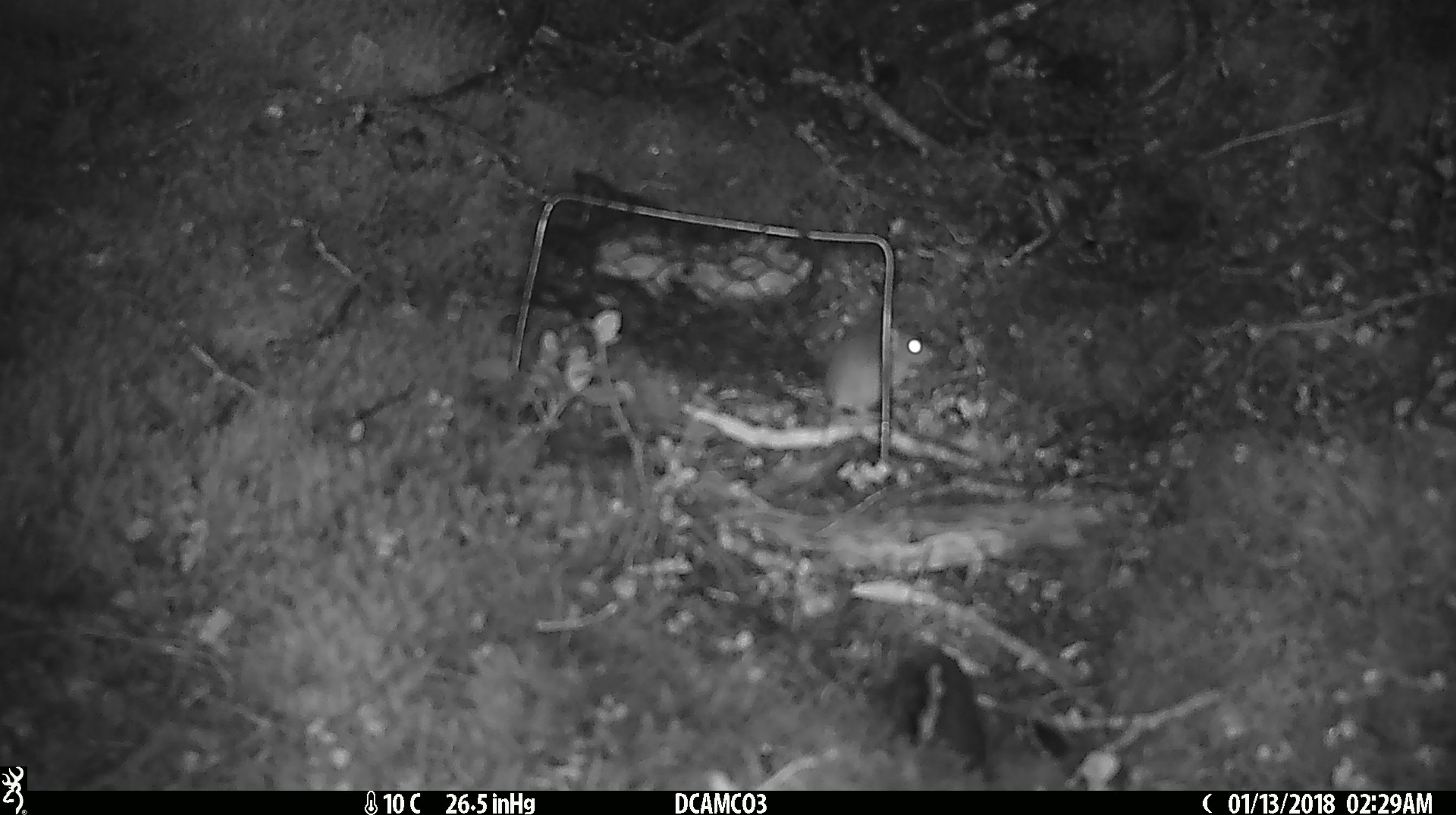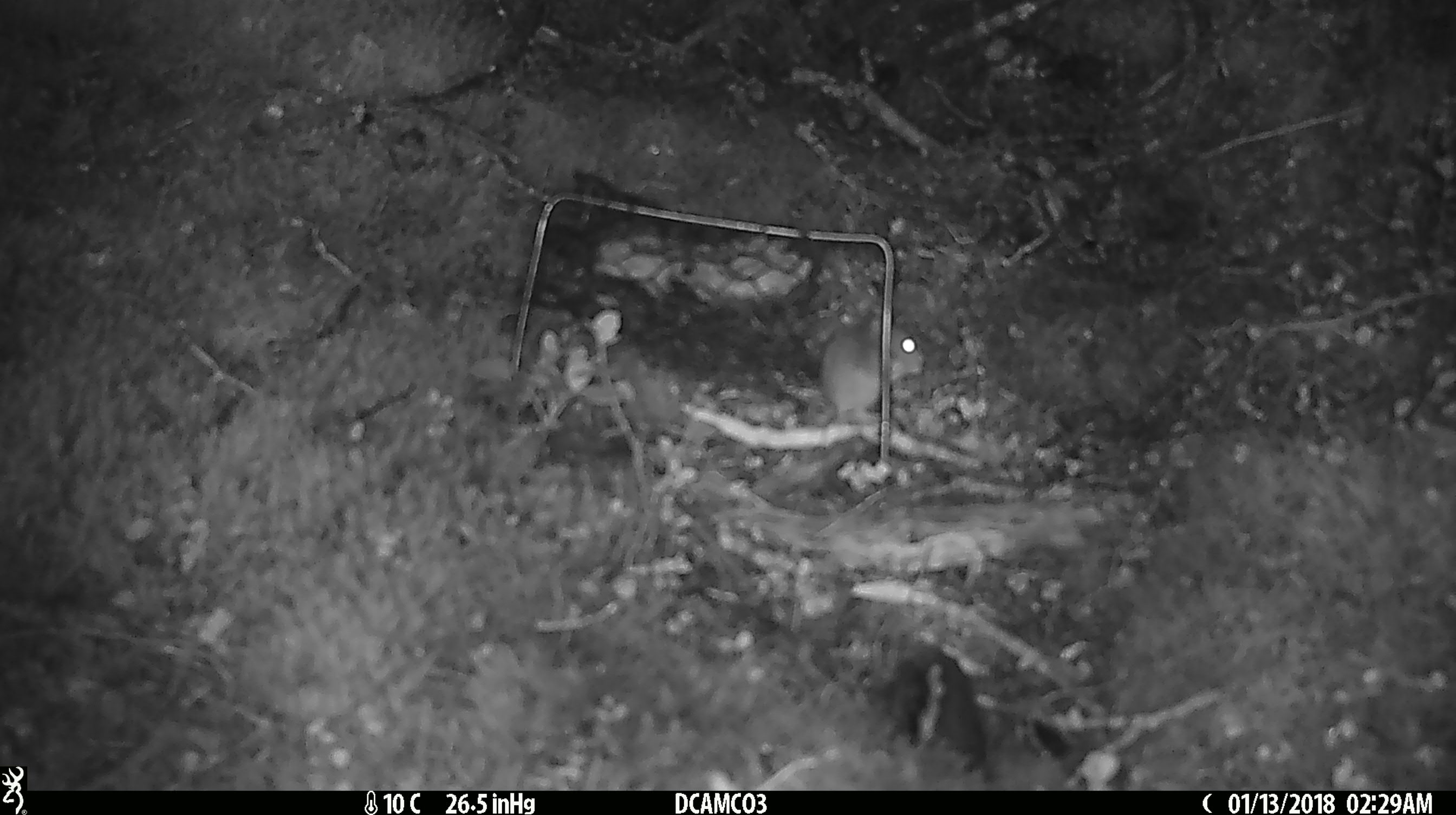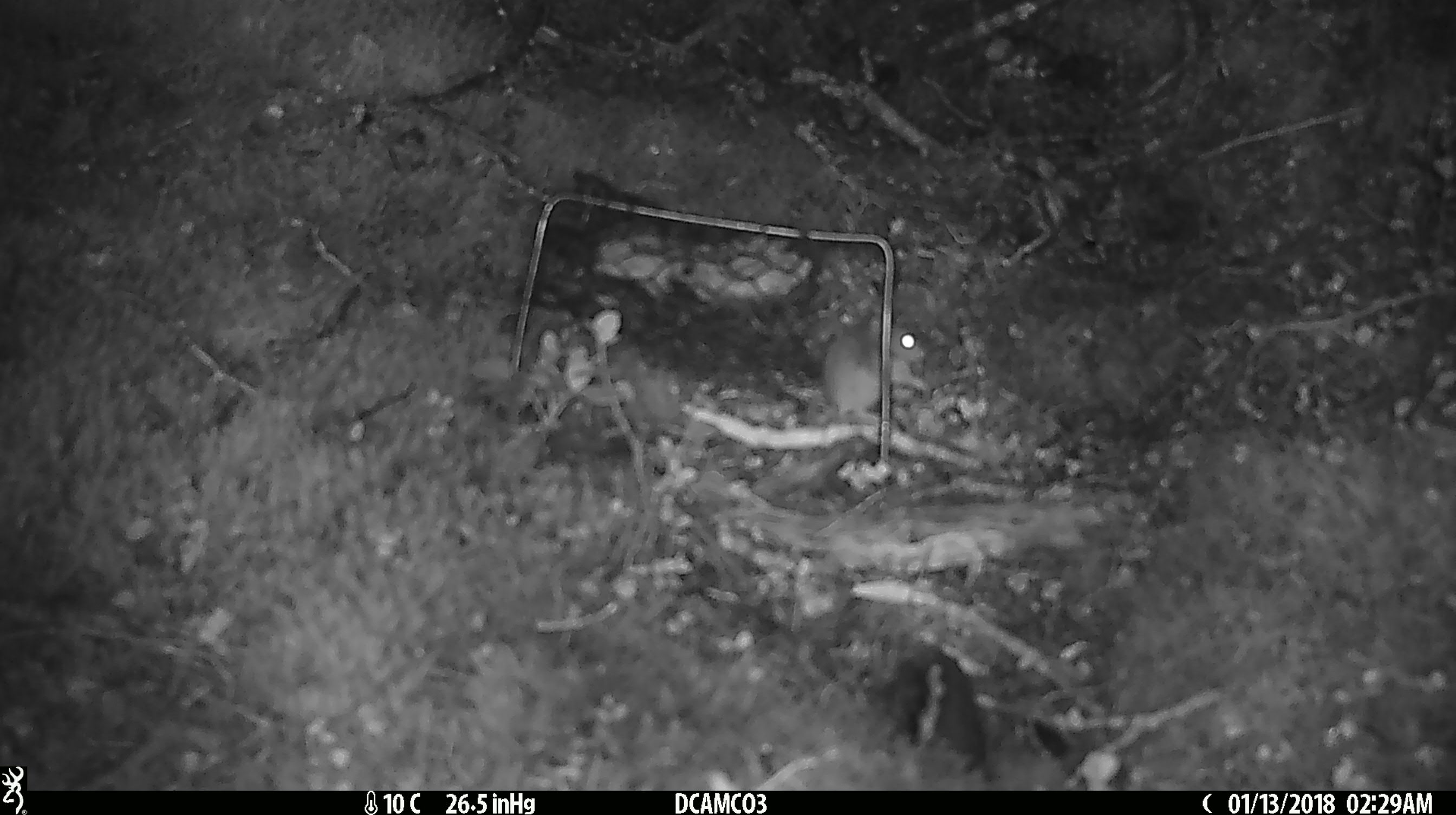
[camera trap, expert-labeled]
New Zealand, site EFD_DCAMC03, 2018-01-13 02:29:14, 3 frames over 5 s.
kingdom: Animalia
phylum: Chordata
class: Mammalia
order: Rodentia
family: Muridae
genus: Mus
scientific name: Mus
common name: mouse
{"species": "mouse (Mus)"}